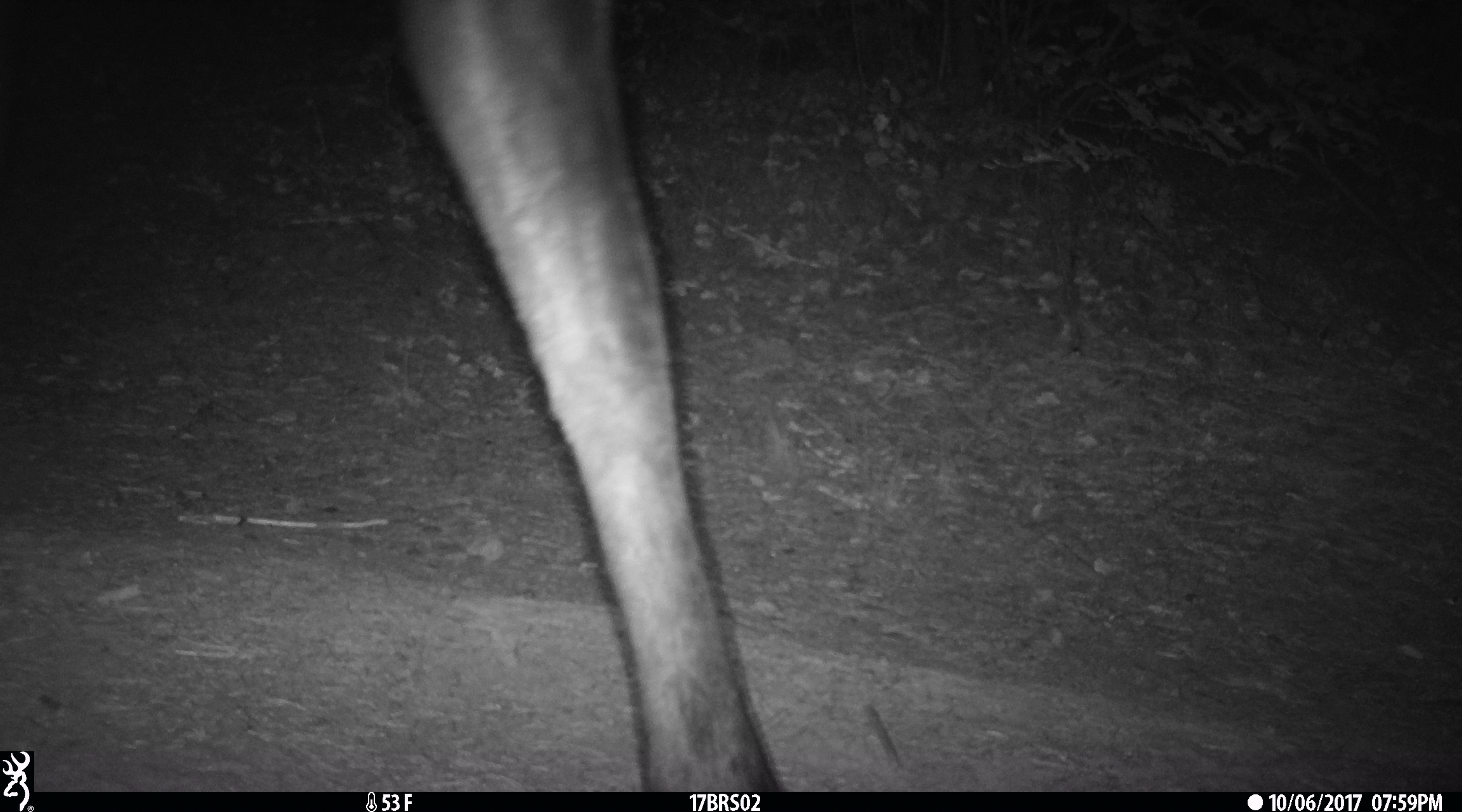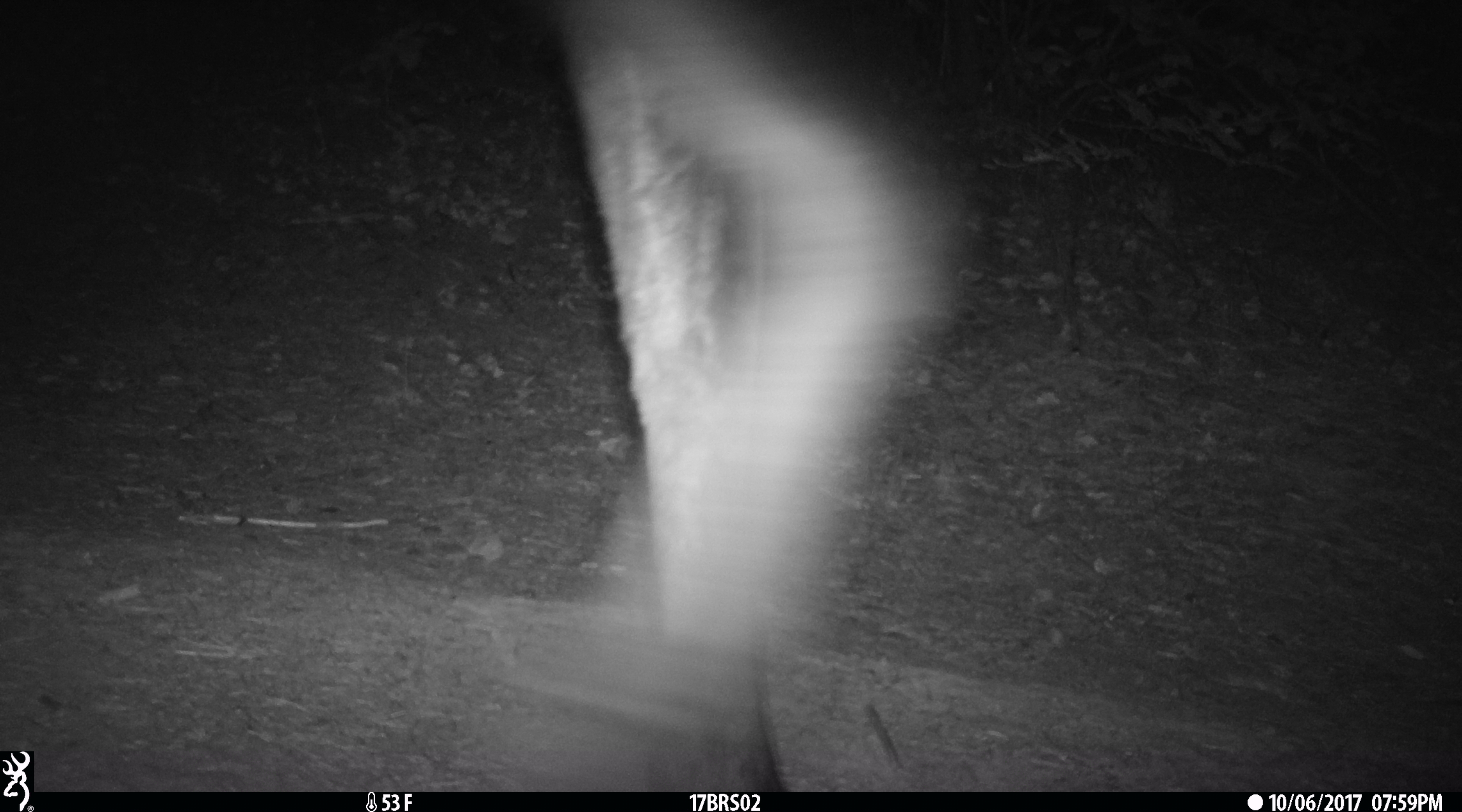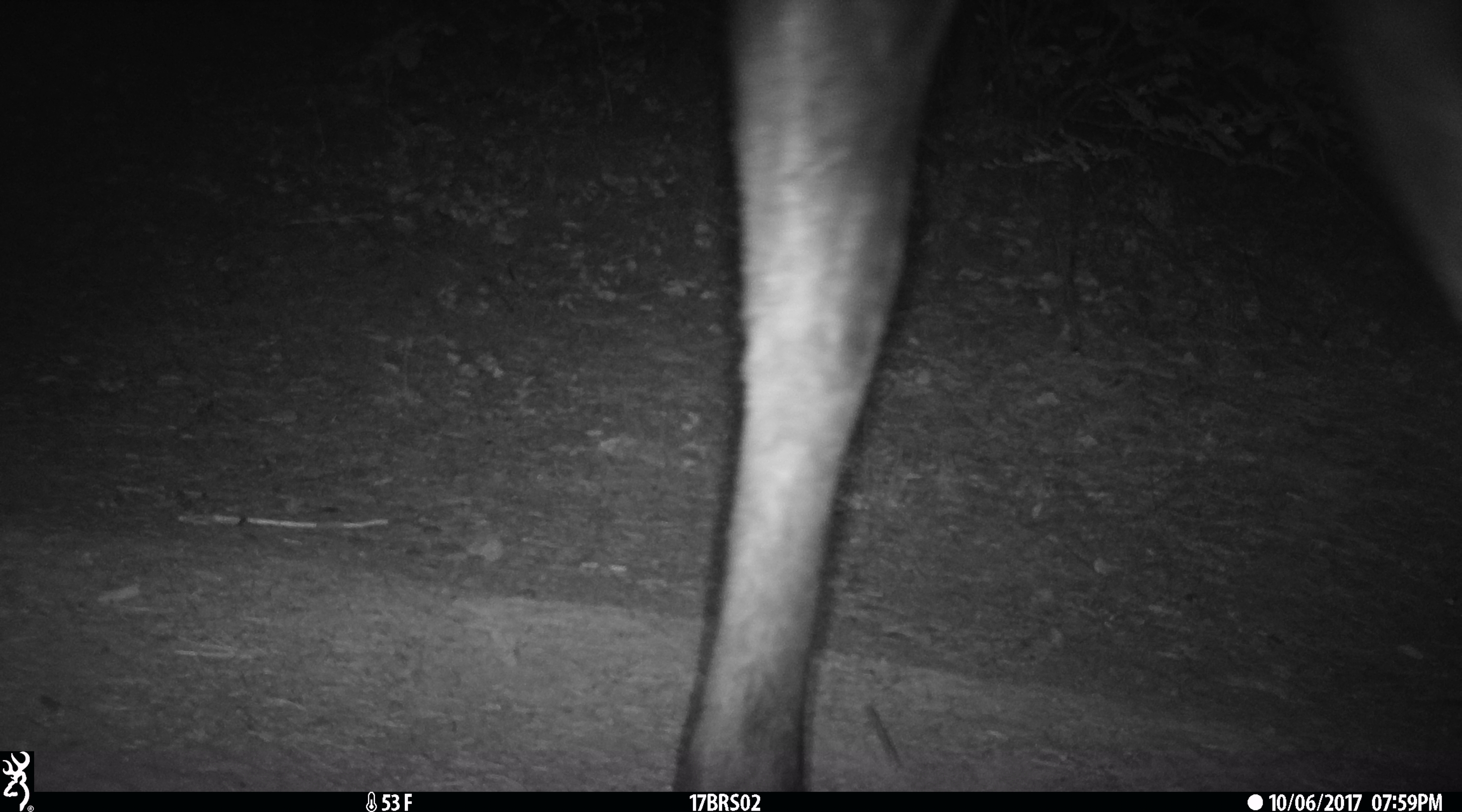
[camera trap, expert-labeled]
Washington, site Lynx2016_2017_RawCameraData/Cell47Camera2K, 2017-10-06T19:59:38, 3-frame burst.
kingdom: Animalia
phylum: Chordata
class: Mammalia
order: Artiodactyla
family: Cervidae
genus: Alces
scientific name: Alces alces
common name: moose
Alces alces (moose). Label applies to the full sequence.